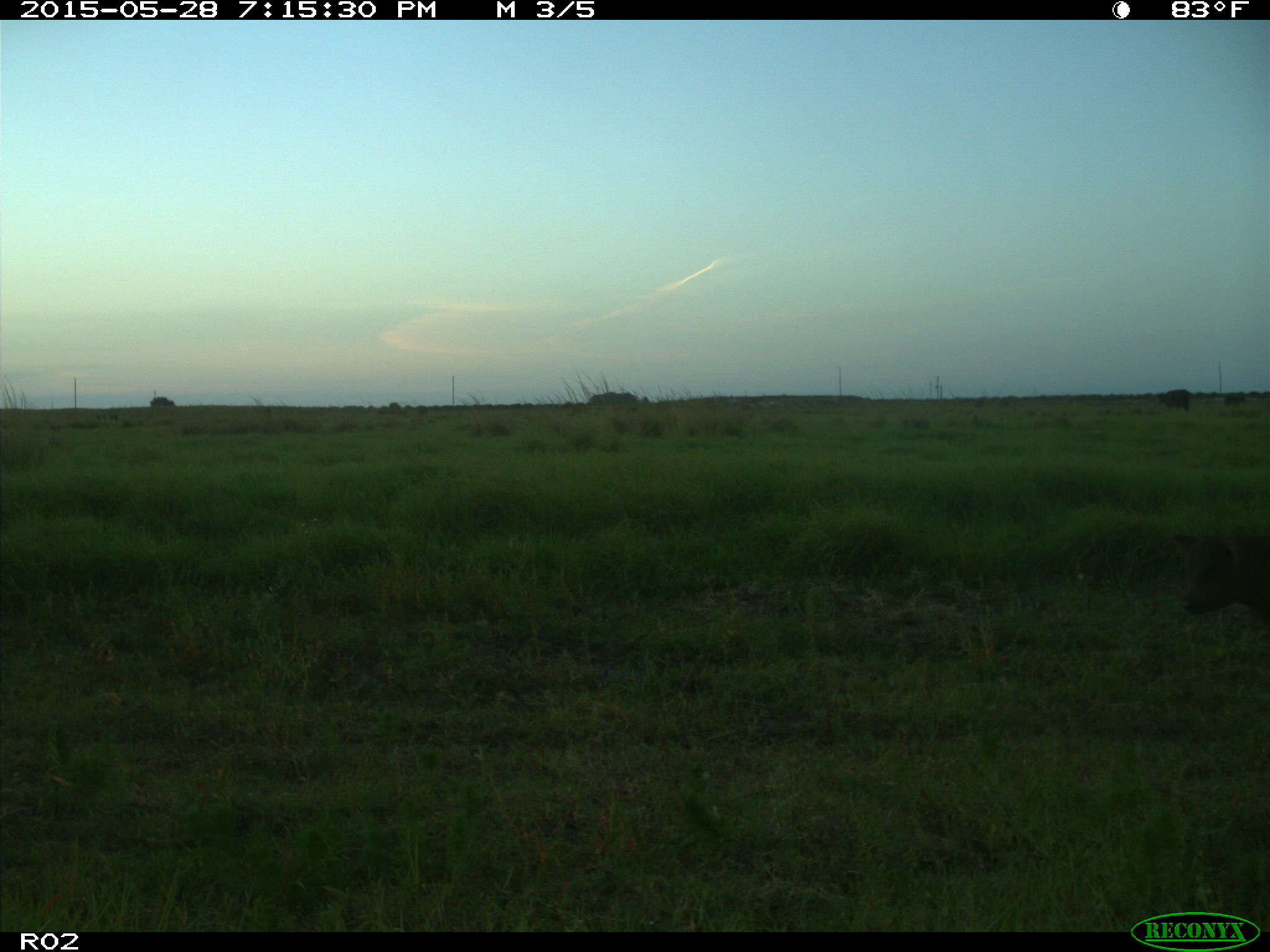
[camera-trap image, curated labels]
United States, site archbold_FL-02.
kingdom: Animalia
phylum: Chordata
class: Mammalia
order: Artiodactyla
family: Bovidae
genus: Bos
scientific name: Bos taurus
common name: domestic cow